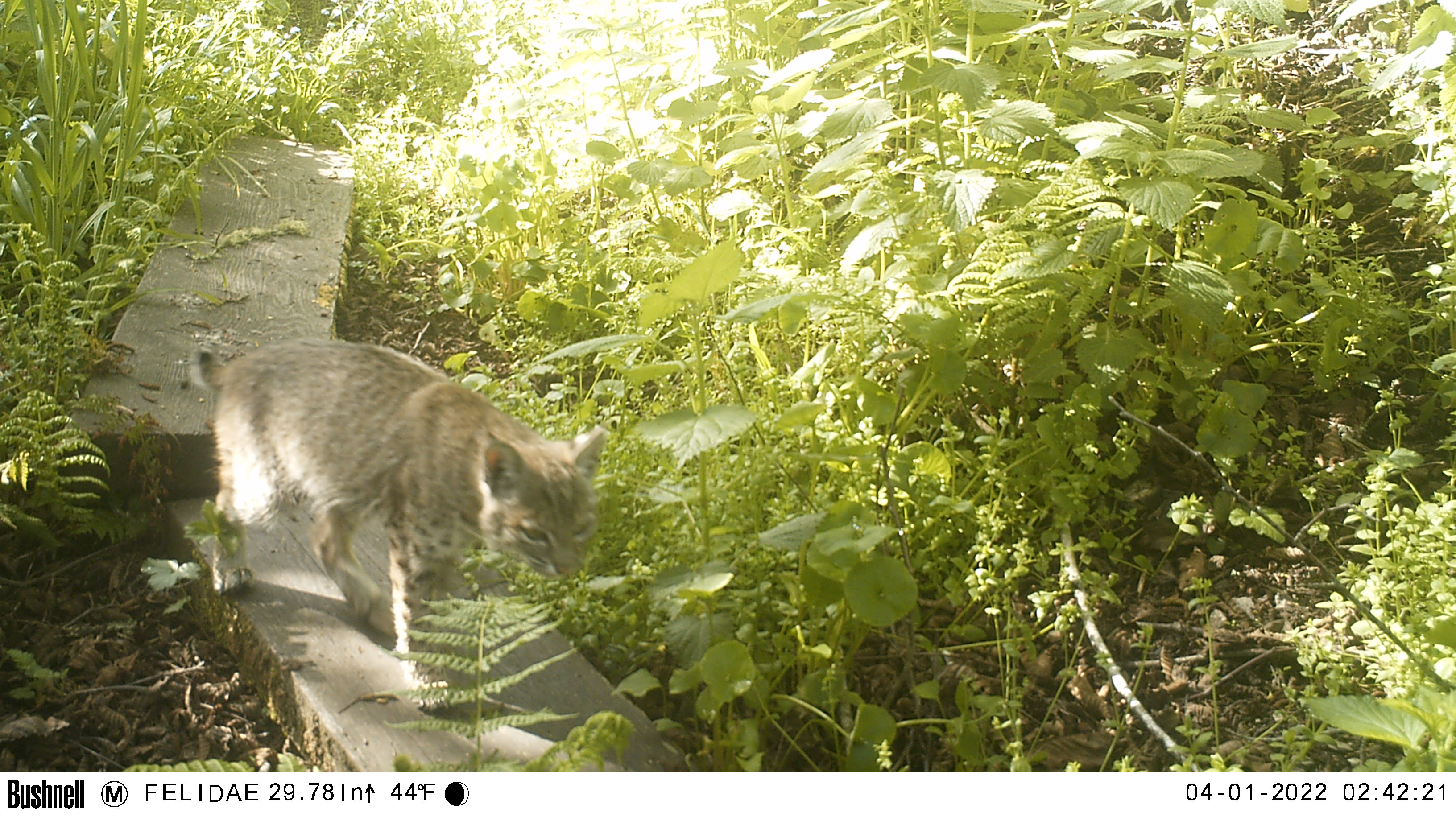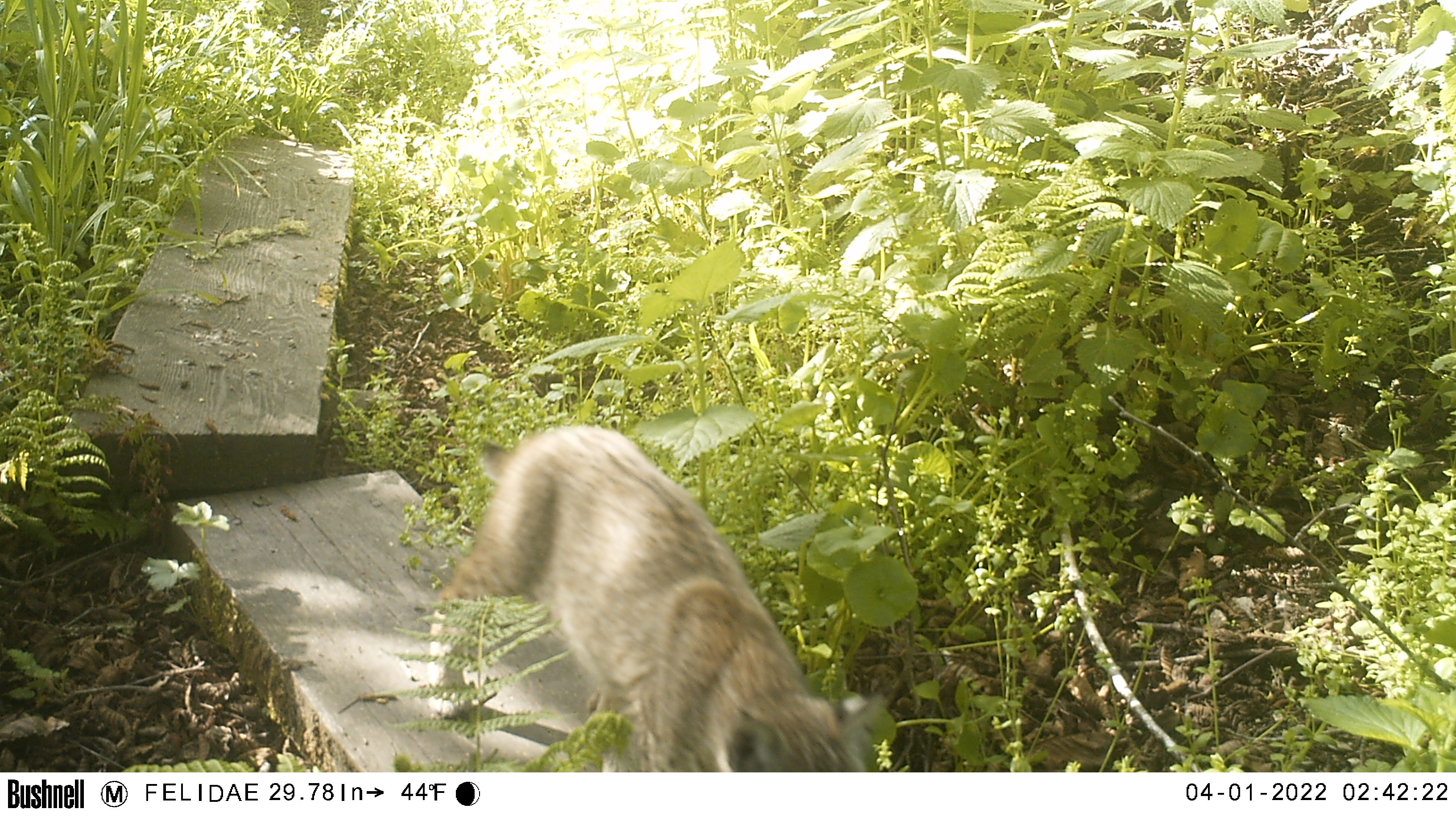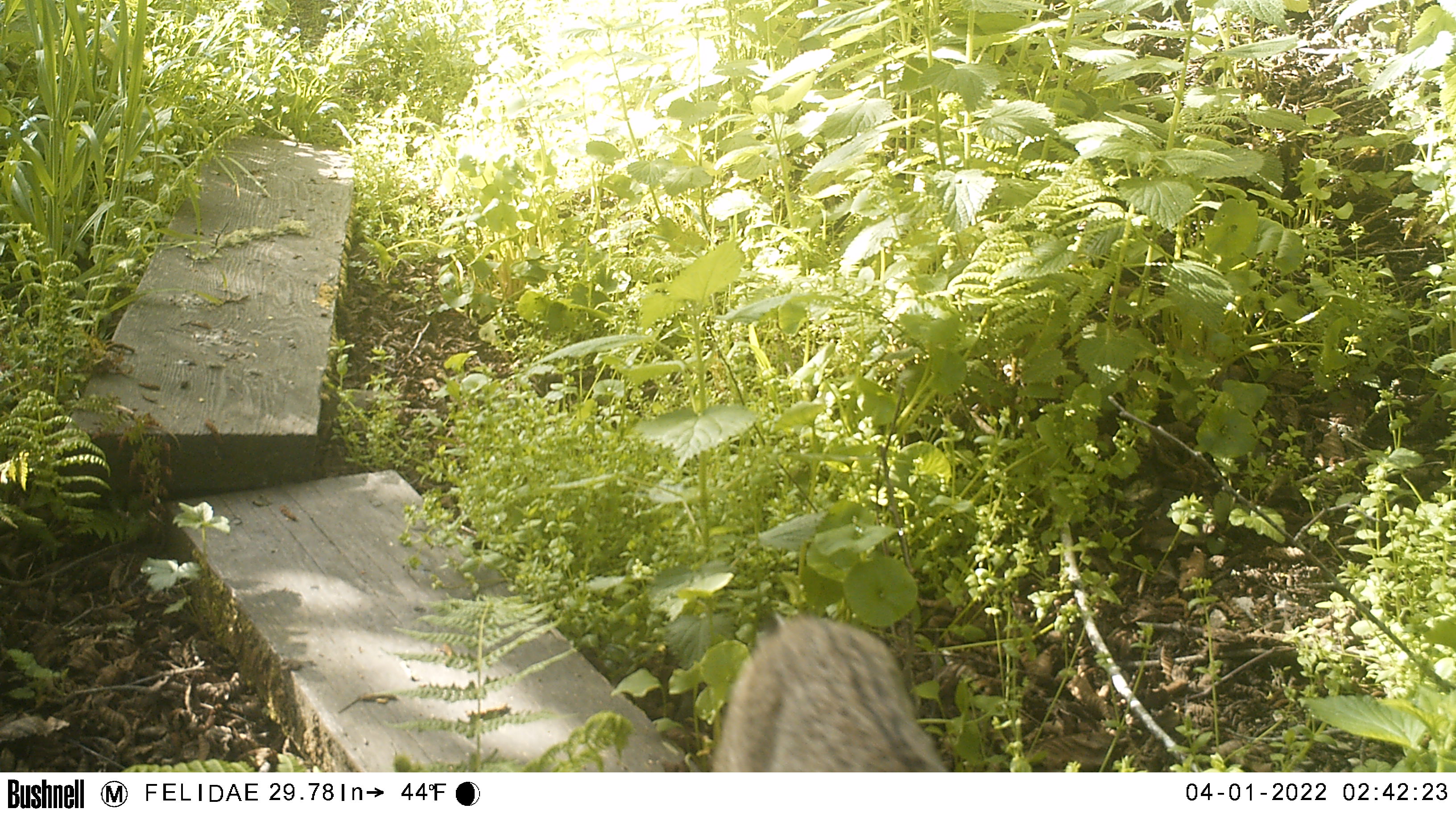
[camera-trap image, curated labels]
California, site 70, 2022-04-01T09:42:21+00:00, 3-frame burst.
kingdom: Animalia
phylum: Chordata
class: Mammalia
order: Carnivora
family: Felidae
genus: Lynx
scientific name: Lynx rufus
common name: bobcat